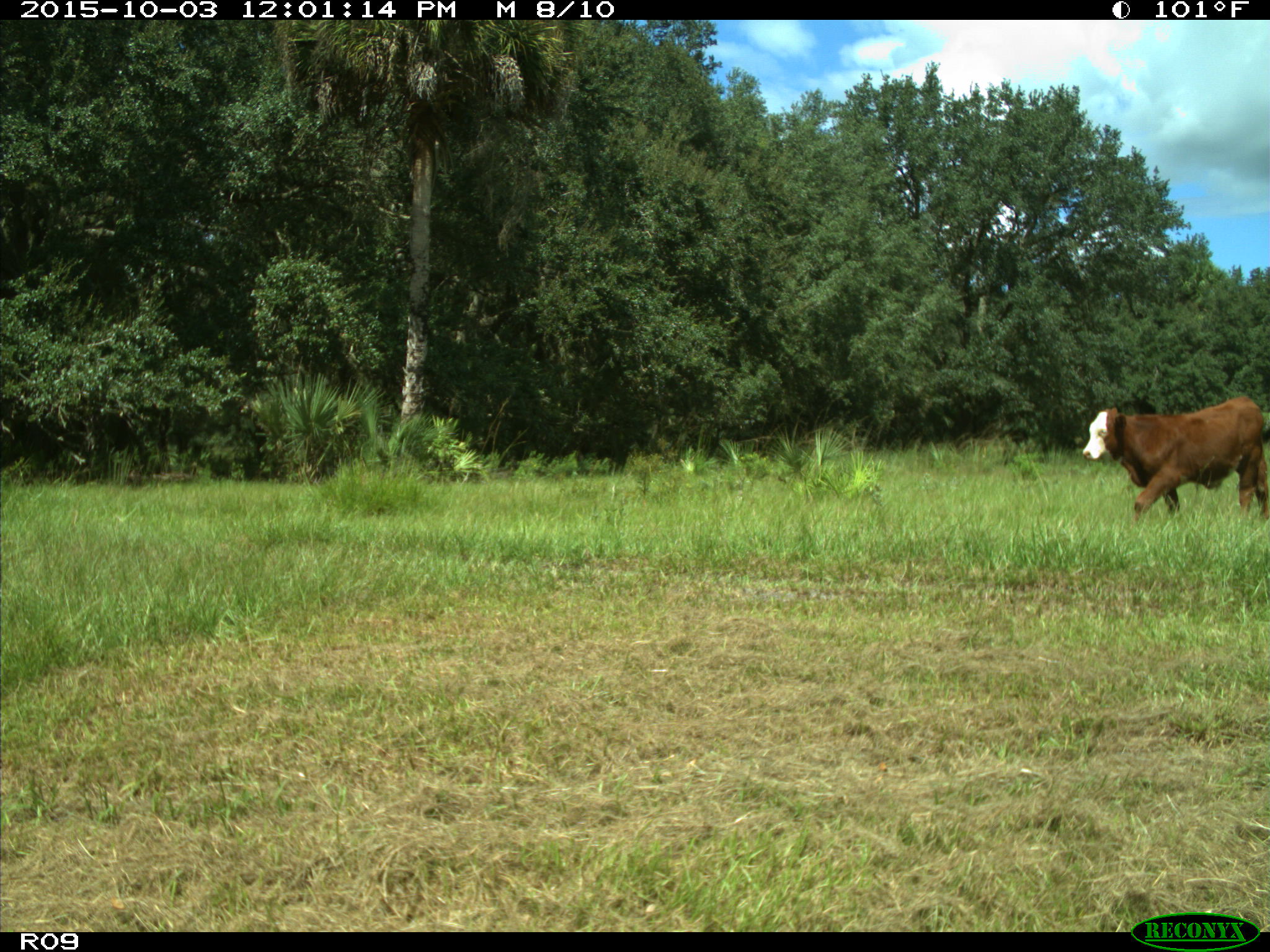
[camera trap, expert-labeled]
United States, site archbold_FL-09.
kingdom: Animalia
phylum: Chordata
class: Mammalia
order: Artiodactyla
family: Bovidae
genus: Bos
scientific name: Bos taurus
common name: domestic cow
Bos taurus (domestic cow).